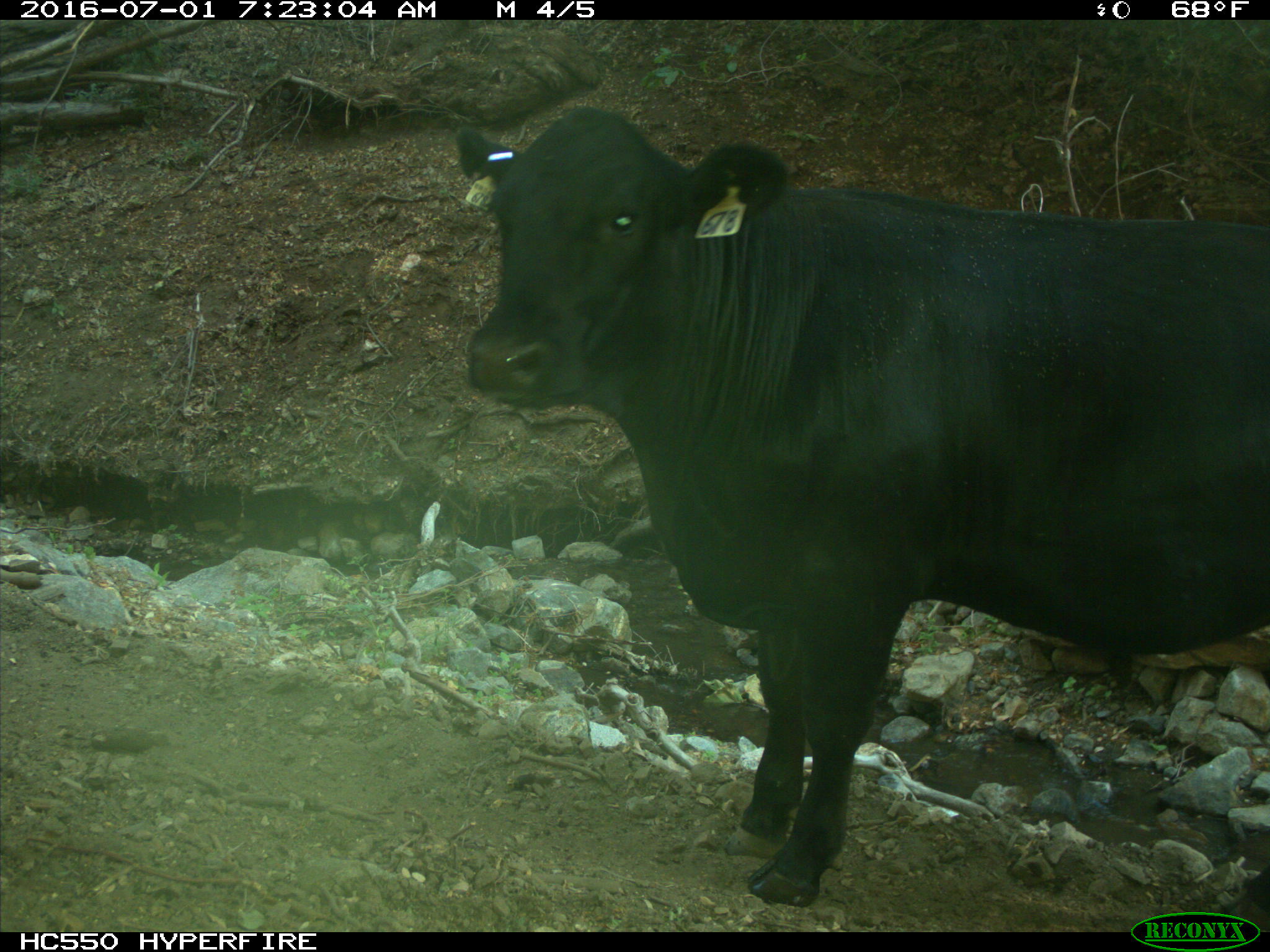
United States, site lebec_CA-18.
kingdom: Animalia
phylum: Chordata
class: Mammalia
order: Artiodactyla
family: Bovidae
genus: Bos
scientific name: Bos taurus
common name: domestic cow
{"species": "Bos taurus (domestic cow)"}